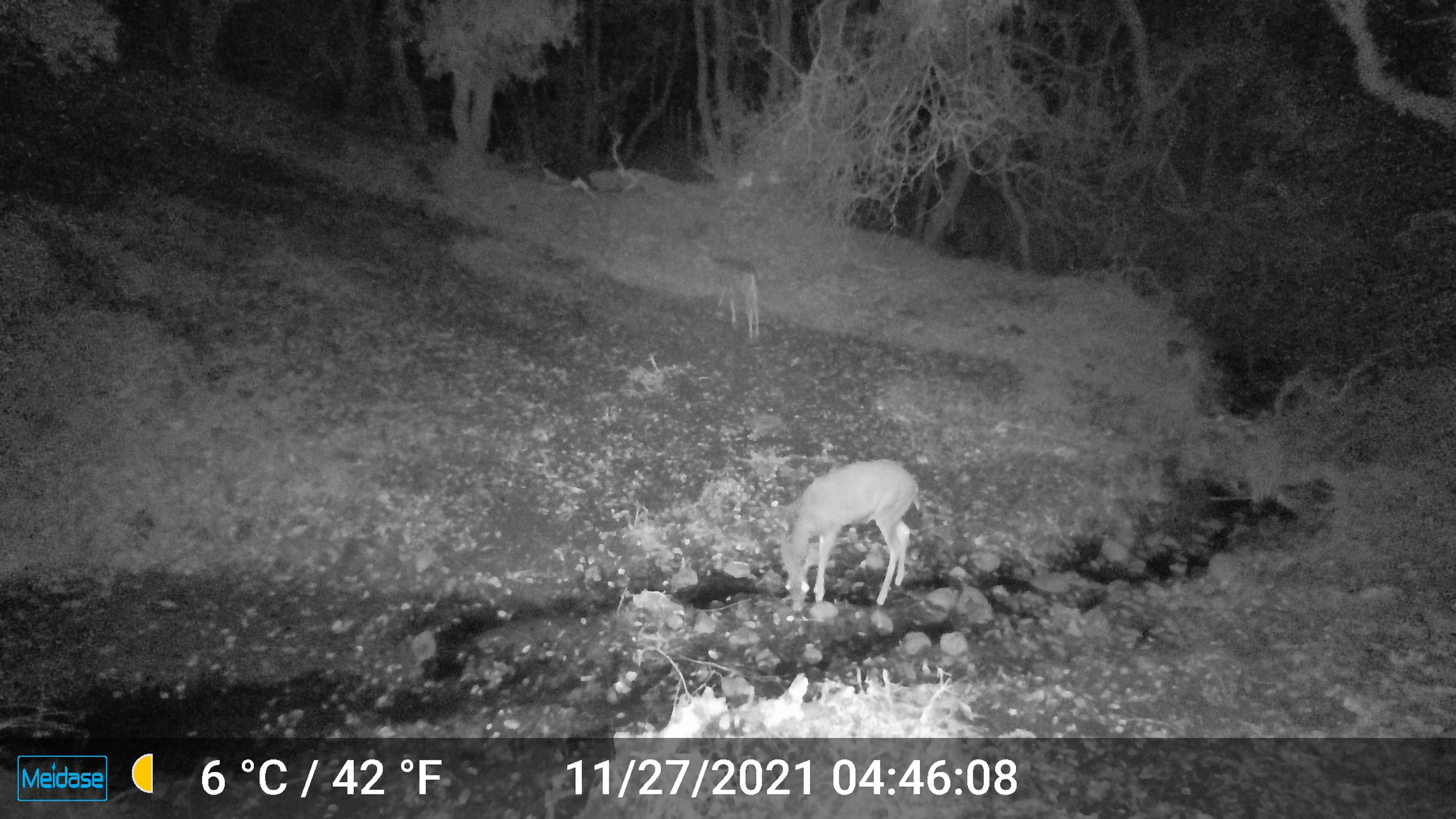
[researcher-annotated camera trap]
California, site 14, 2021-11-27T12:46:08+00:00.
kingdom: Animalia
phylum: Chordata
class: Mammalia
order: Artiodactyla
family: Cervidae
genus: Odocoileus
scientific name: Odocoileus hemionus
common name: mule deer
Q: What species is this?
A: Mule deer (Odocoileus hemionus).